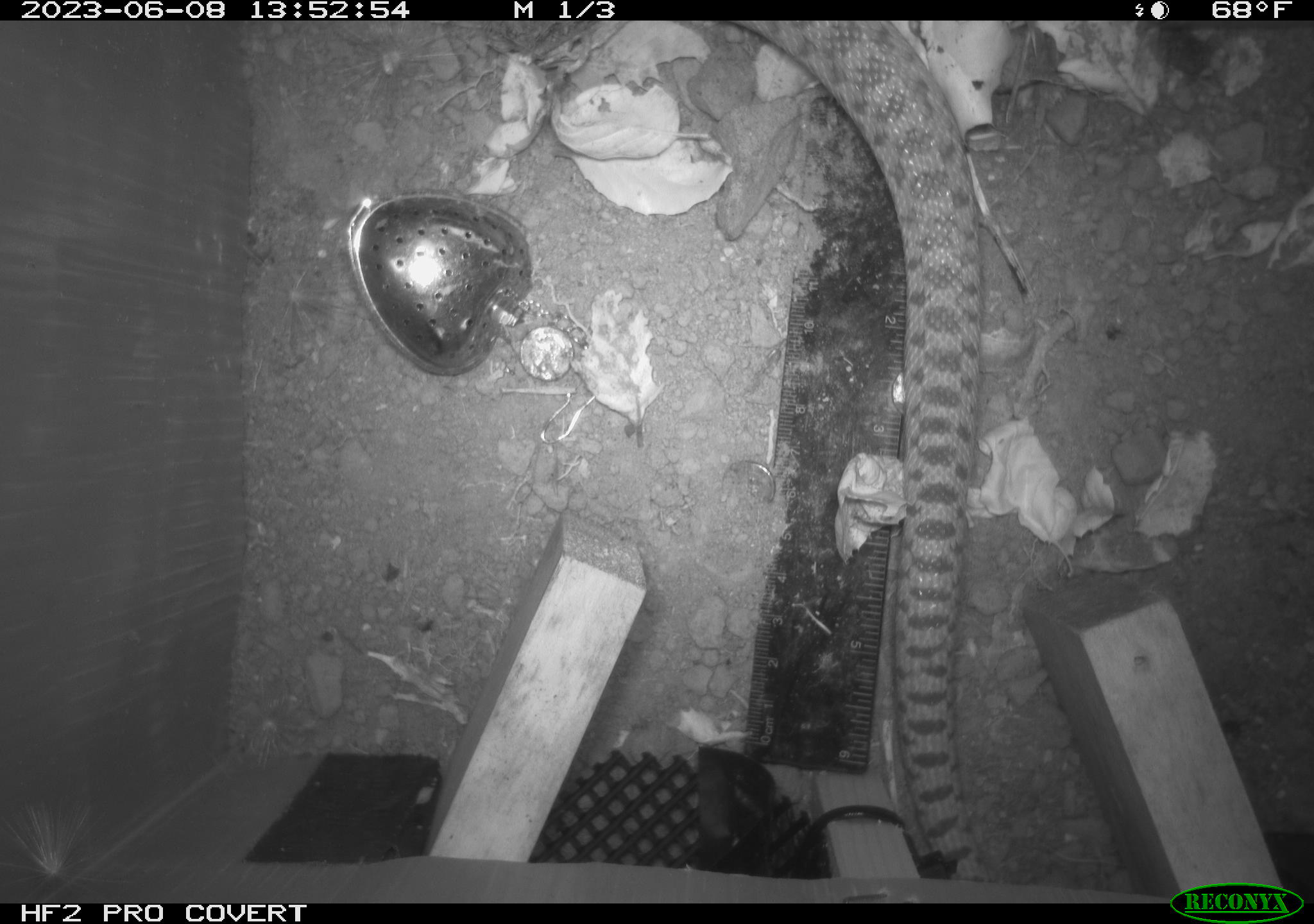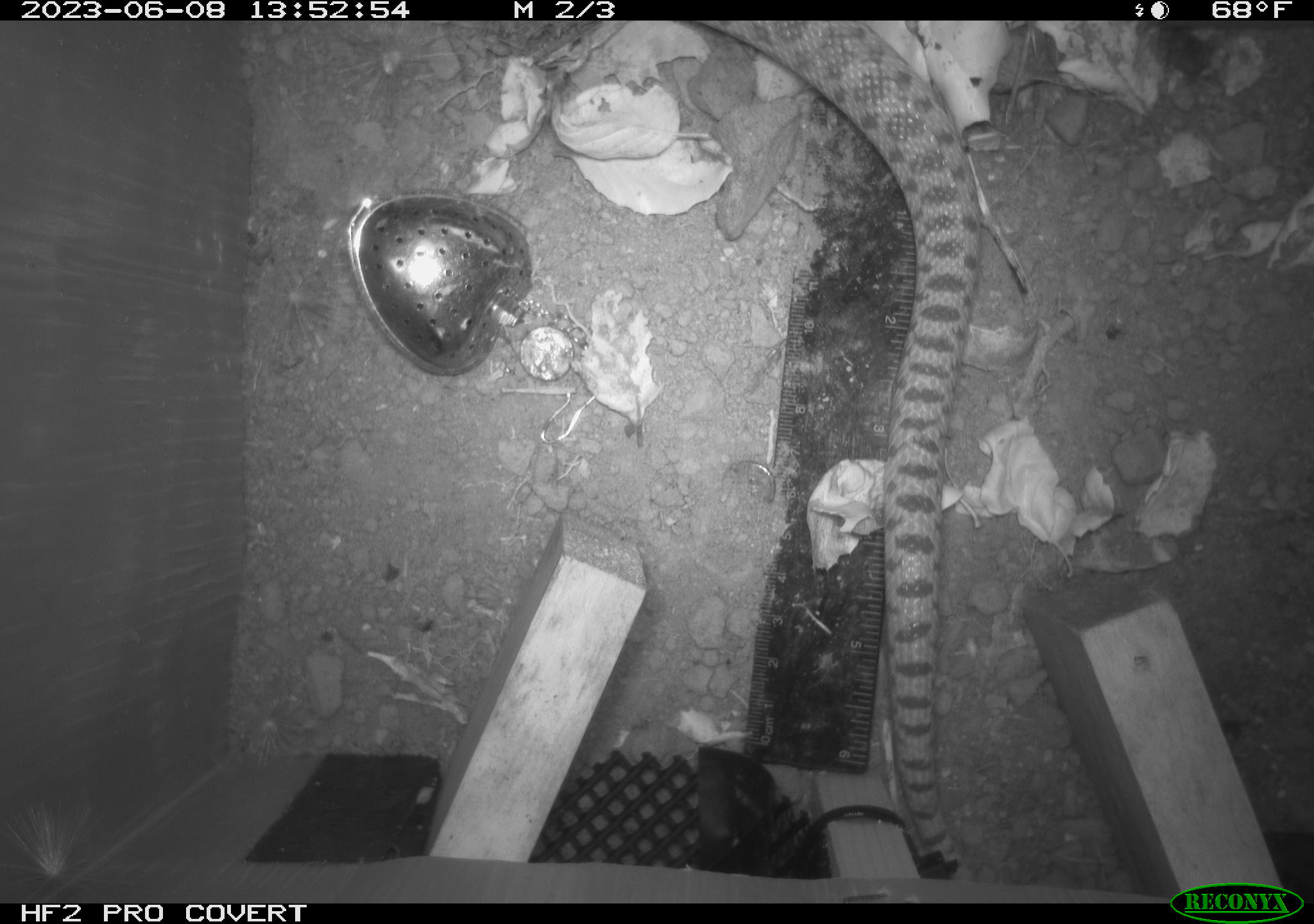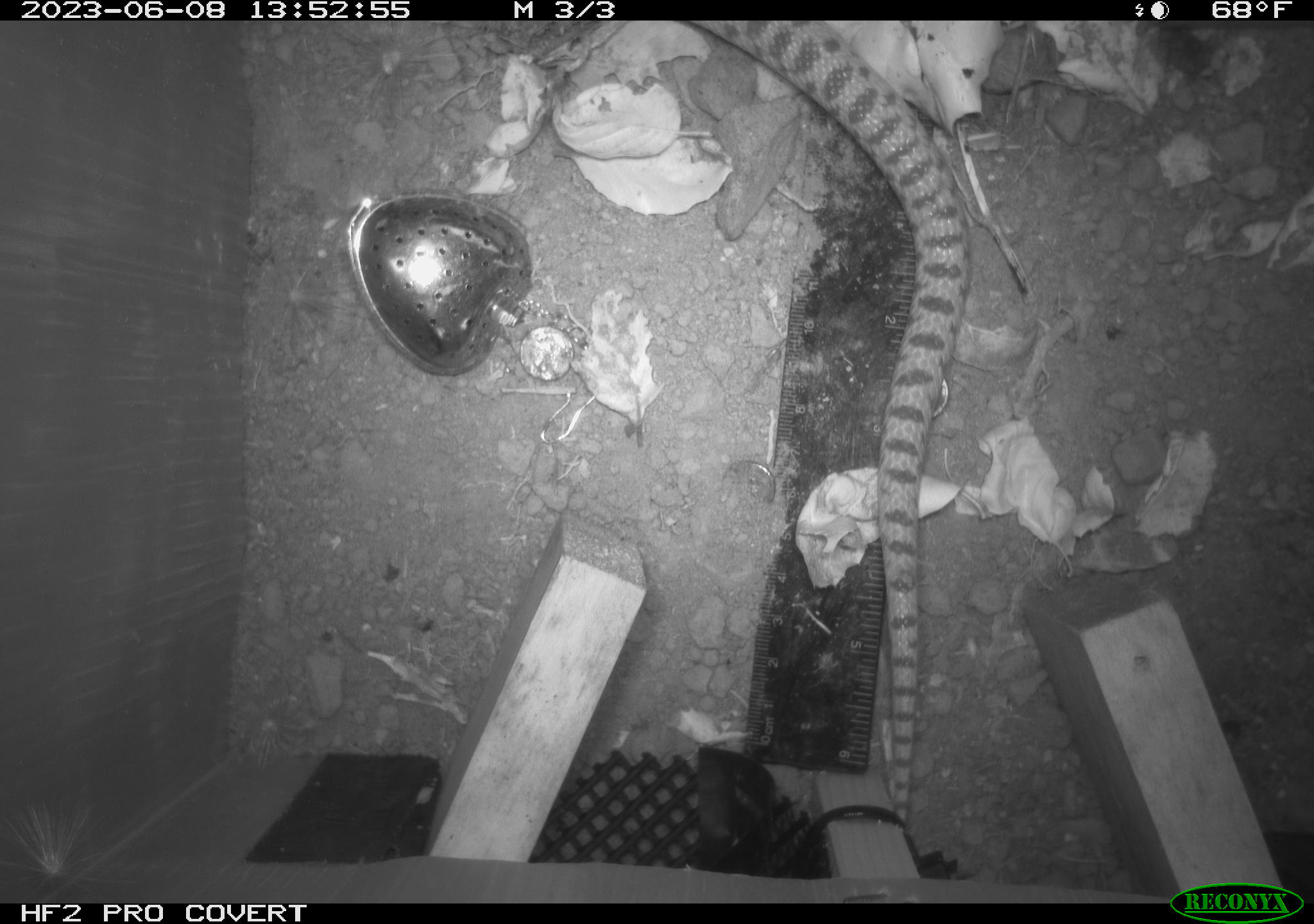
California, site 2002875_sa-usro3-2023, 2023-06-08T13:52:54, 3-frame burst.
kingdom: Animalia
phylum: Chordata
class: Reptilia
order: Squamata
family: Colubridae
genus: Pituophis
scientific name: Pituophis catenifer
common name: gophersnake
Gophersnake (Pituophis catenifer).